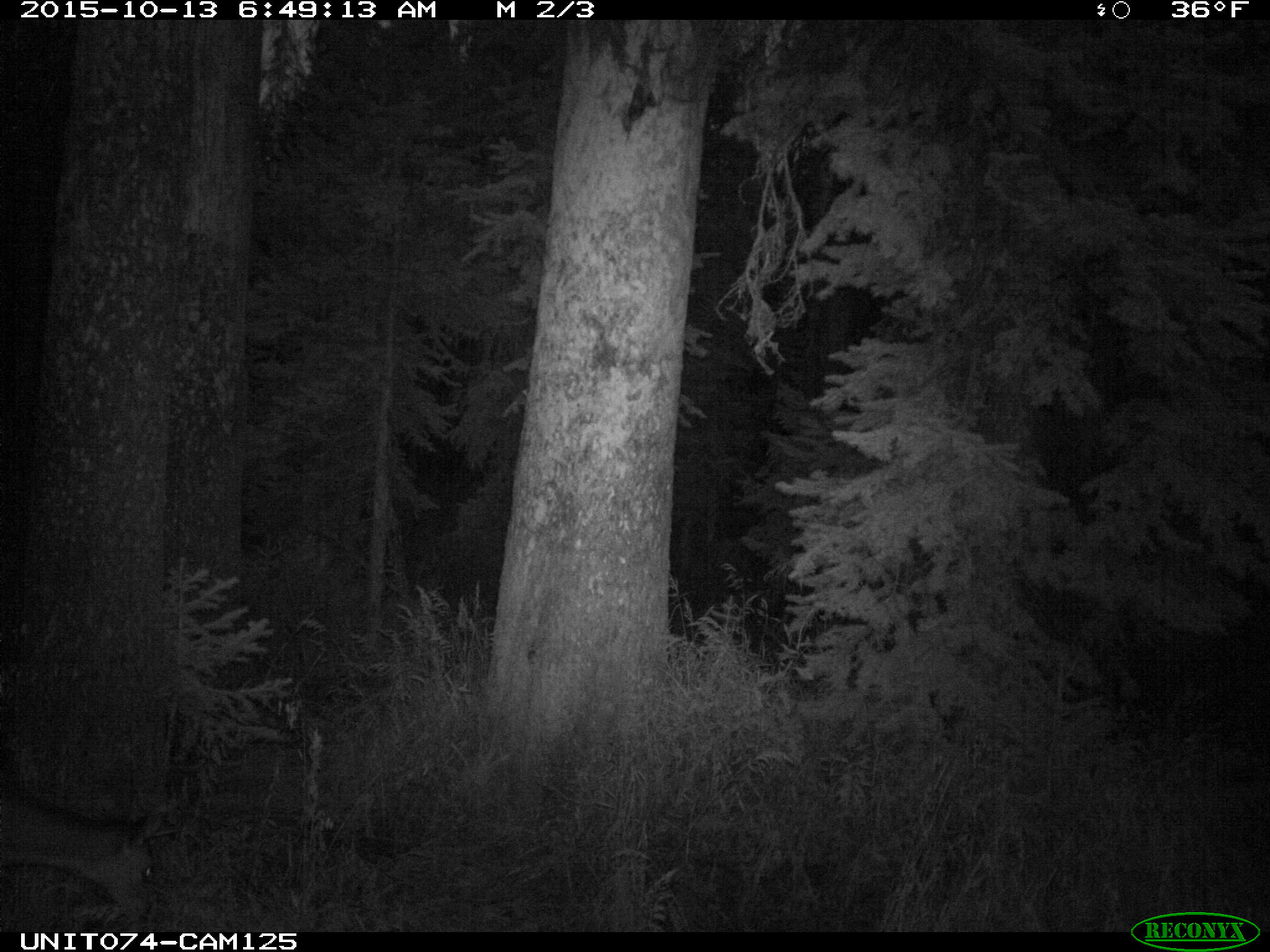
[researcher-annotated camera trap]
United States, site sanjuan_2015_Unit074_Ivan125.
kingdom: Animalia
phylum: Chordata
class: Mammalia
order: Artiodactyla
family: Cervidae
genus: Odocoileus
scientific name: Odocoileus hemionus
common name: mule deer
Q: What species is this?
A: Odocoileus hemionus (mule deer).